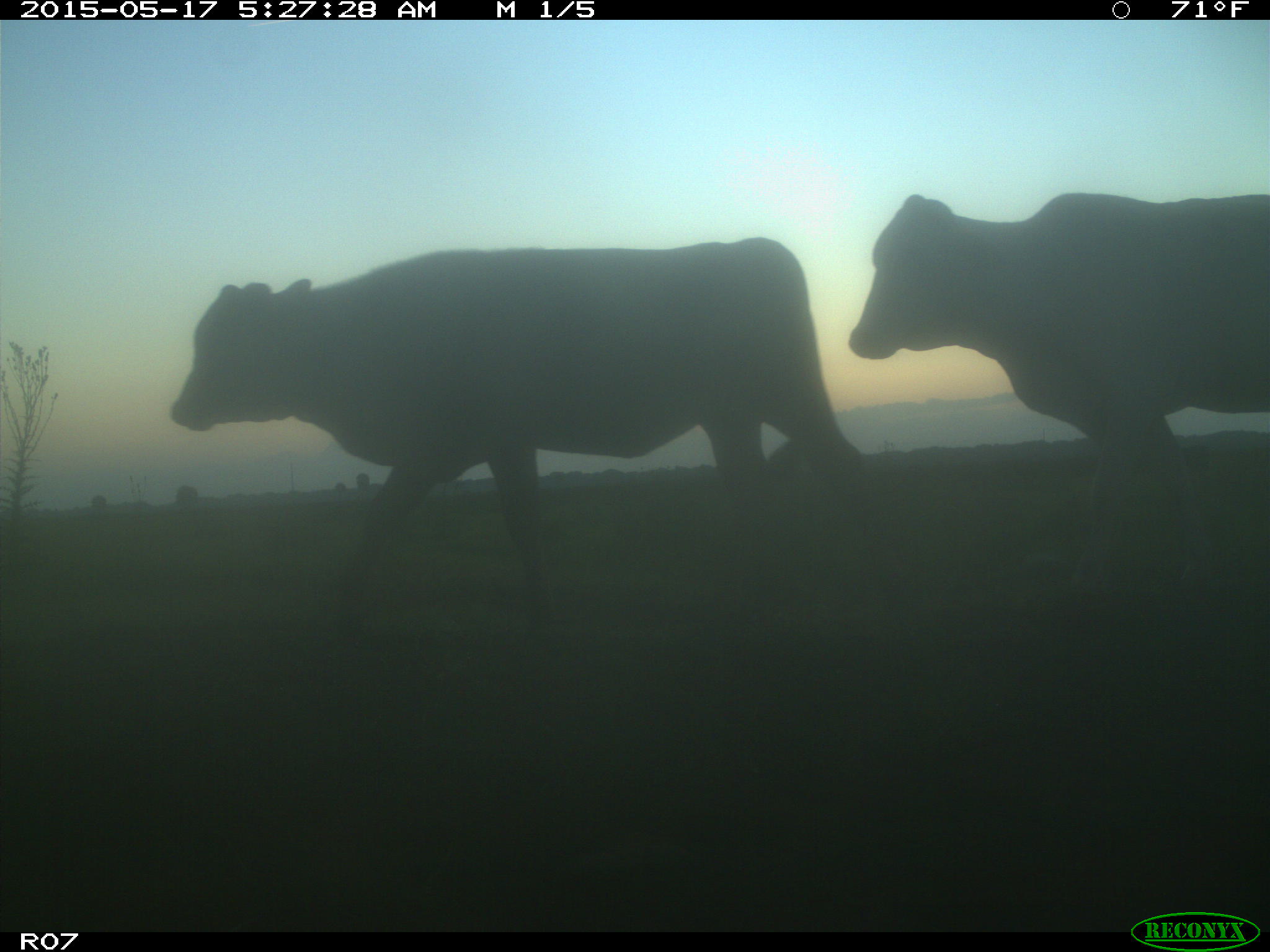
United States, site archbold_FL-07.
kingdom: Animalia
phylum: Chordata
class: Mammalia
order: Artiodactyla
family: Bovidae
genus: Bos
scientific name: Bos taurus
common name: domestic cow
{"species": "Bos taurus (domestic cow)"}